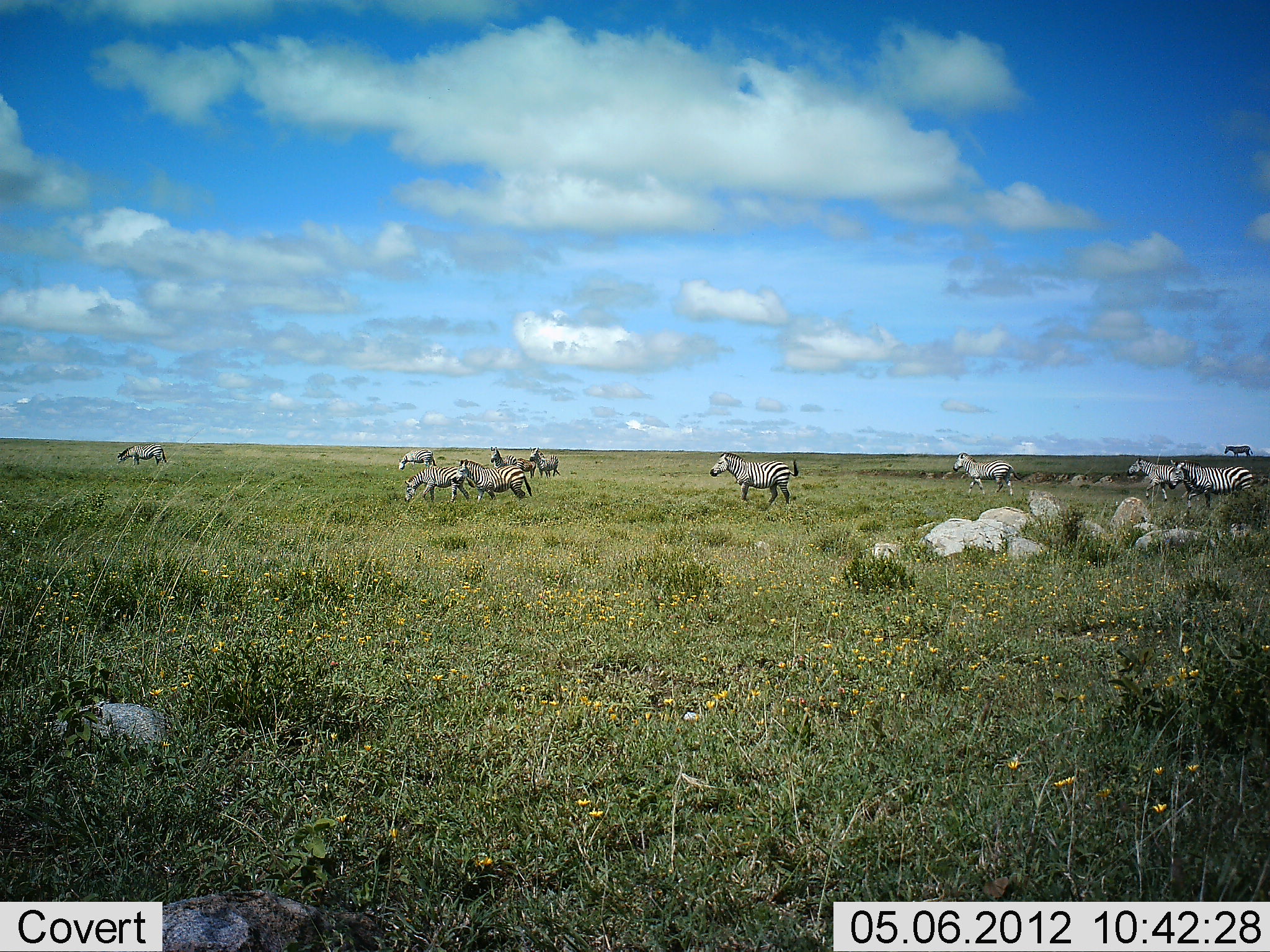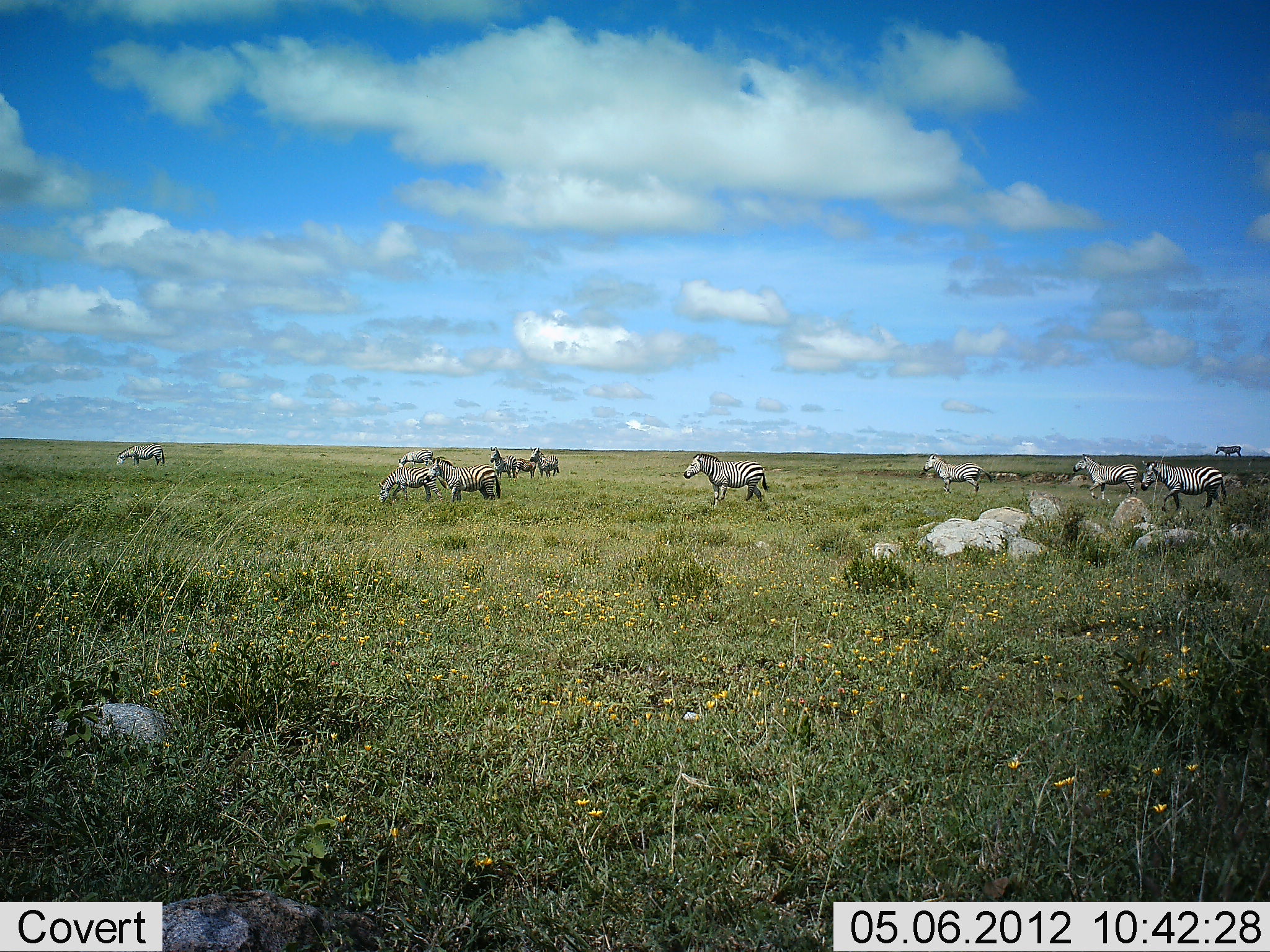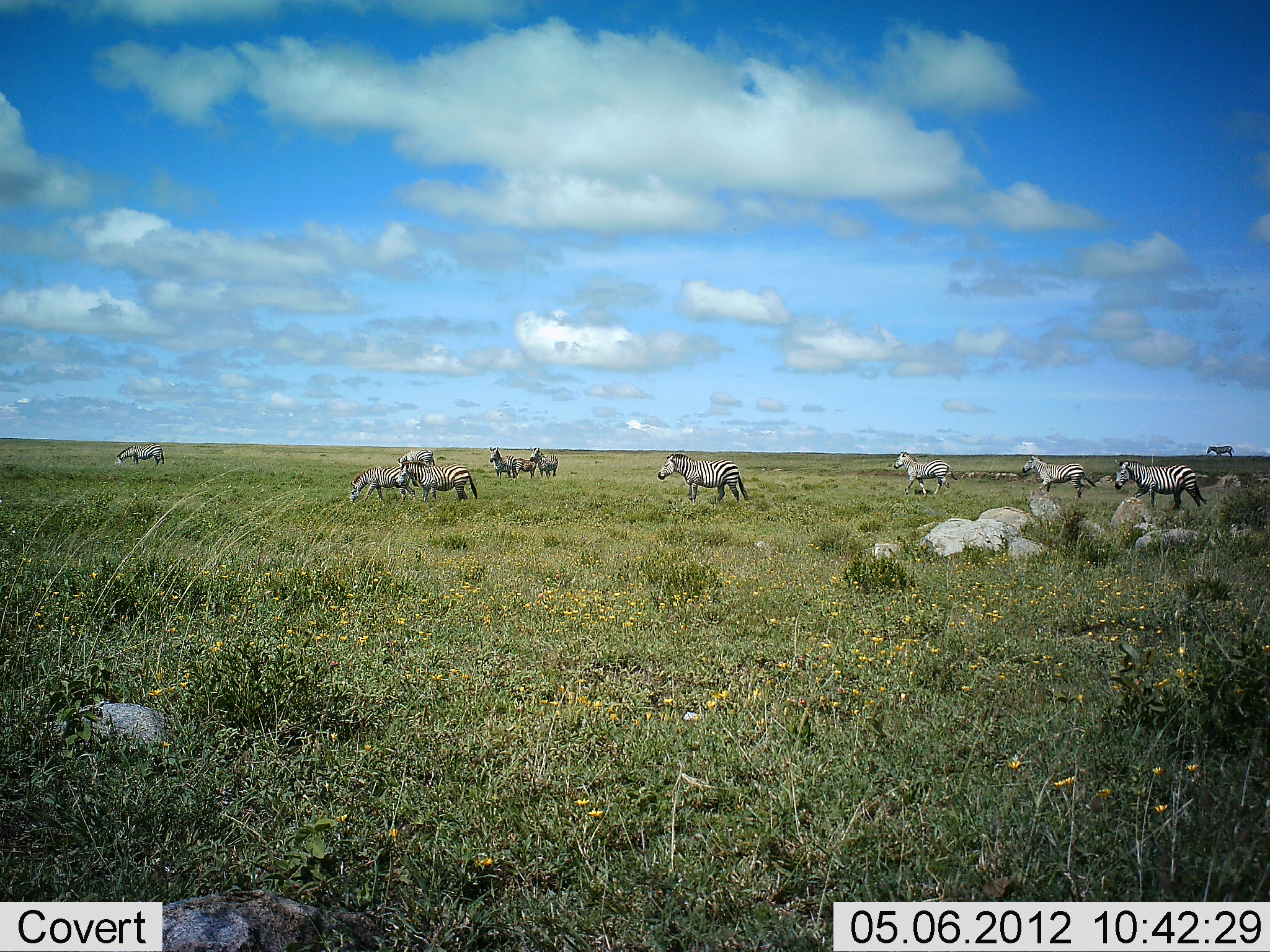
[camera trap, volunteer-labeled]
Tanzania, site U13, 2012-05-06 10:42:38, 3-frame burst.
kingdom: Animalia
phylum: Chordata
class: Mammalia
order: Perissodactyla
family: Equidae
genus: Equus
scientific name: Equus quagga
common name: plains zebra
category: zebra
Zebra (plains zebra) (Equus quagga), count 11-50. Behavior (volunteer vote fractions): standing 50%, resting 0%, moving 80%, interacting 0%. Young present (vote fraction): 30%. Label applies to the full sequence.